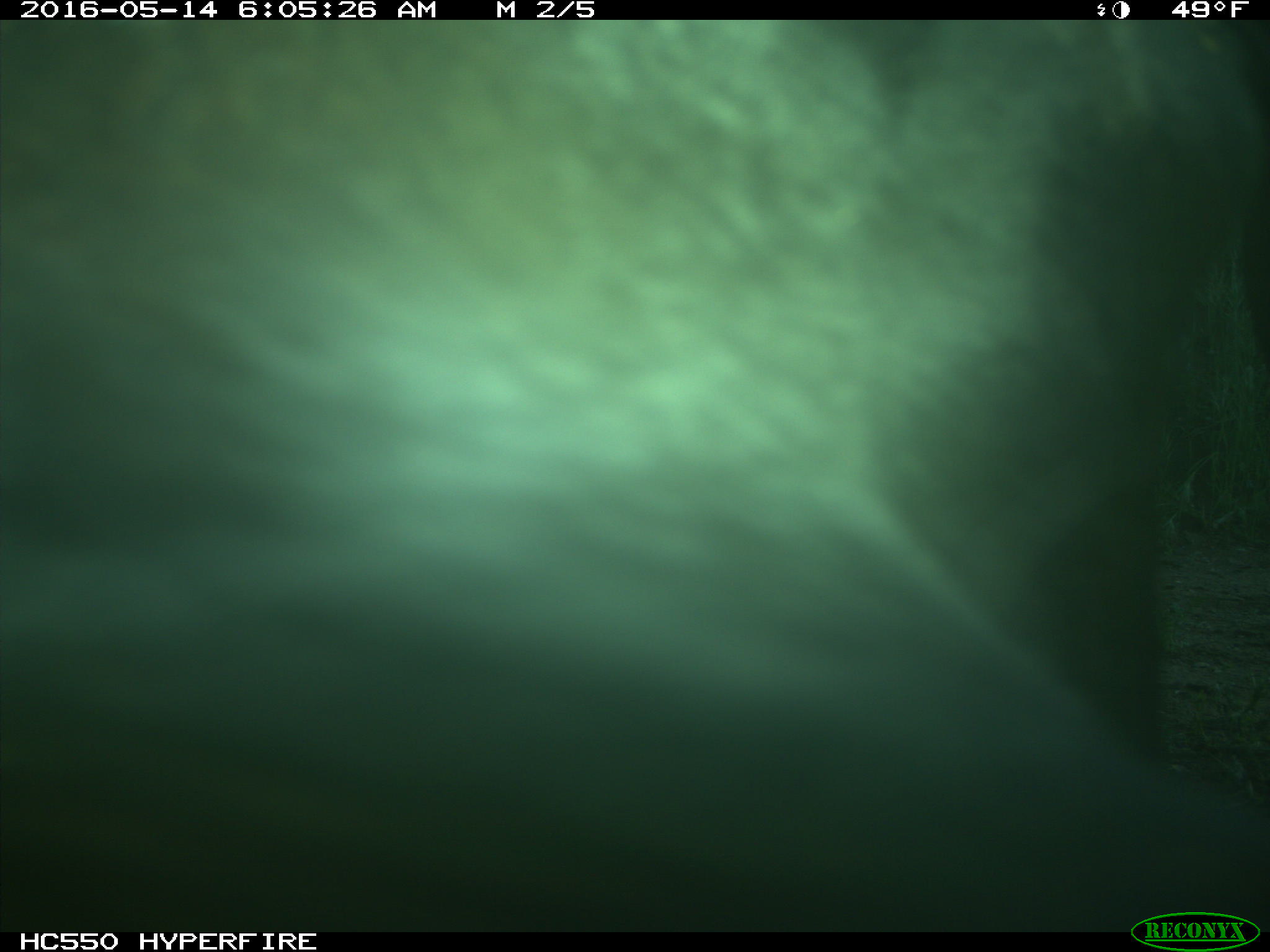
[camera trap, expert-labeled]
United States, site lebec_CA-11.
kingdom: Animalia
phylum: Chordata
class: Mammalia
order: Artiodactyla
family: Bovidae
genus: Bos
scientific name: Bos taurus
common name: domestic cow